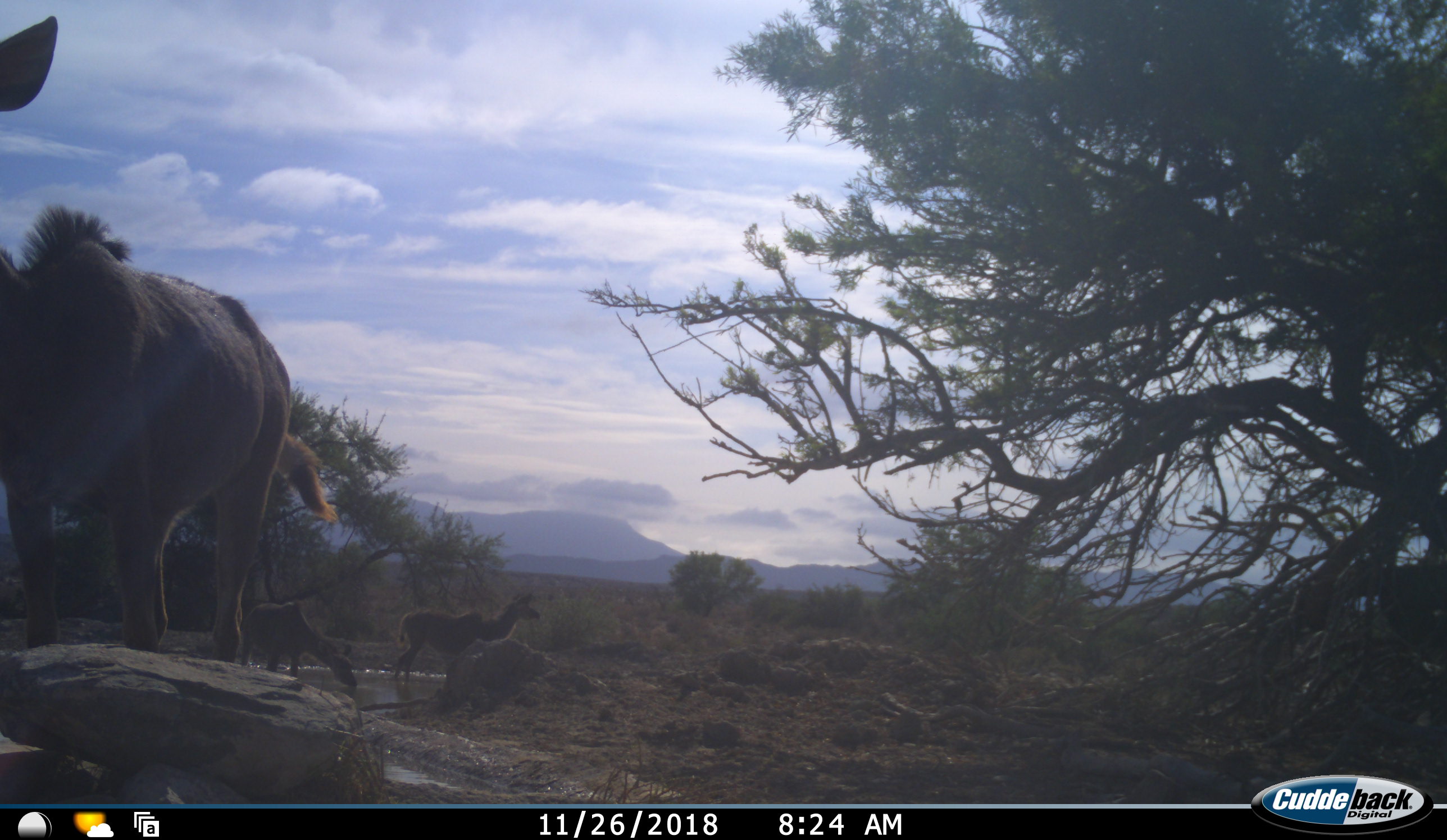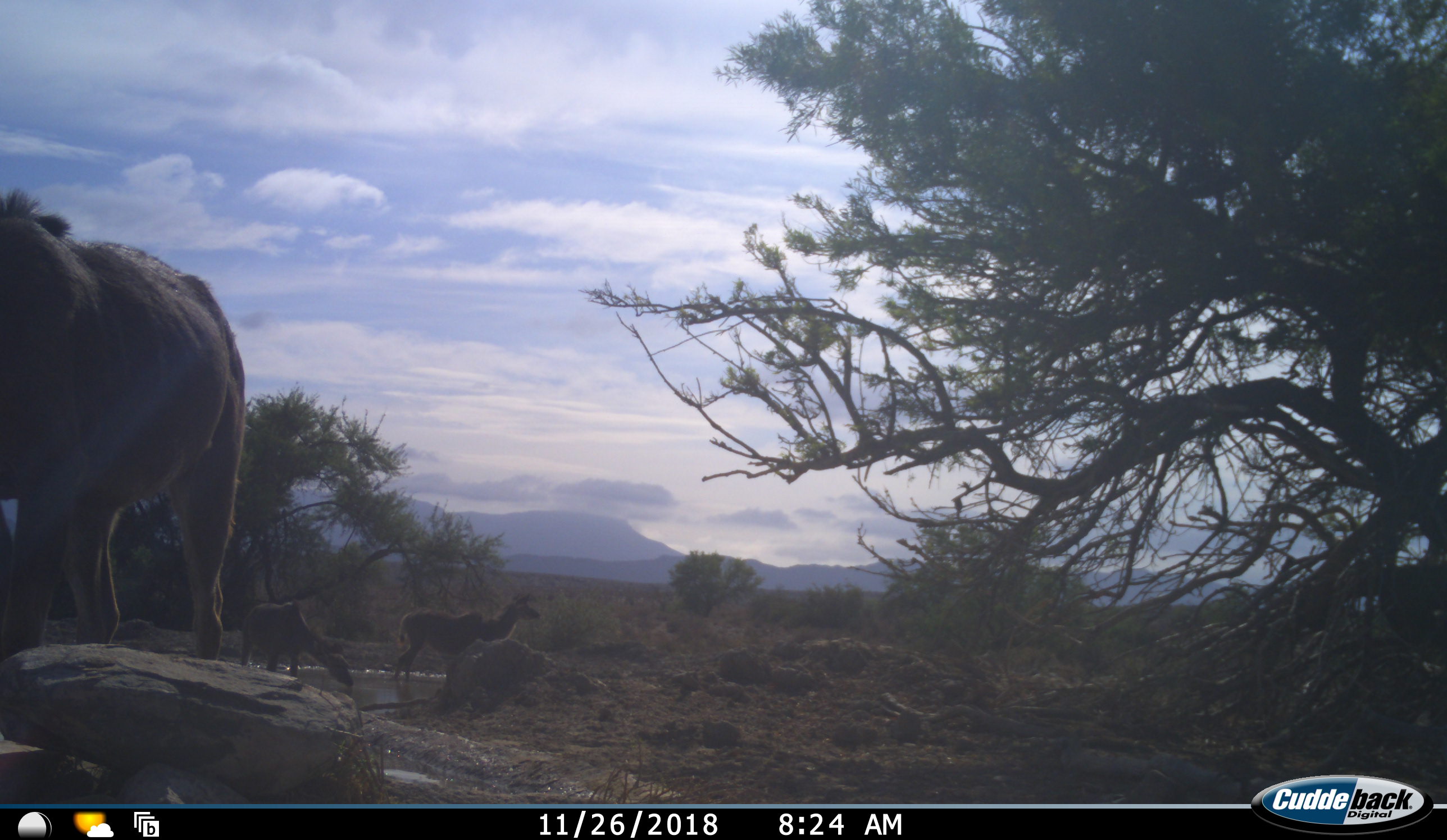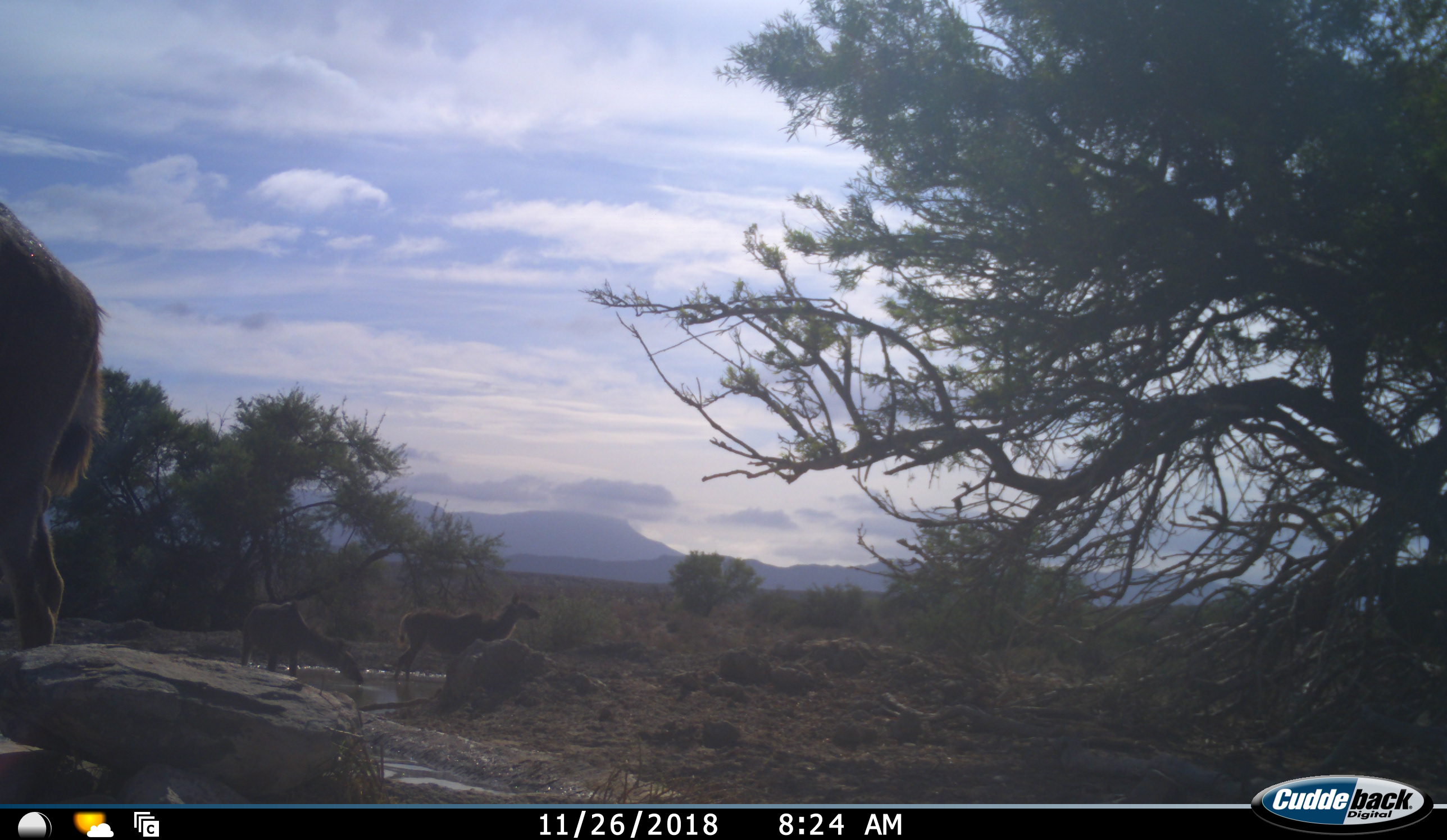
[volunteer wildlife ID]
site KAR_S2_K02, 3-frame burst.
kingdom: Animalia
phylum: Chordata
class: Mammalia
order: Artiodactyla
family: Bovidae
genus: Tragelaphus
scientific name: Tragelaphus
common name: kudu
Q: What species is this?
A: Kudu (Tragelaphus).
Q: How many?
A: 3.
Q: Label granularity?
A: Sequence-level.